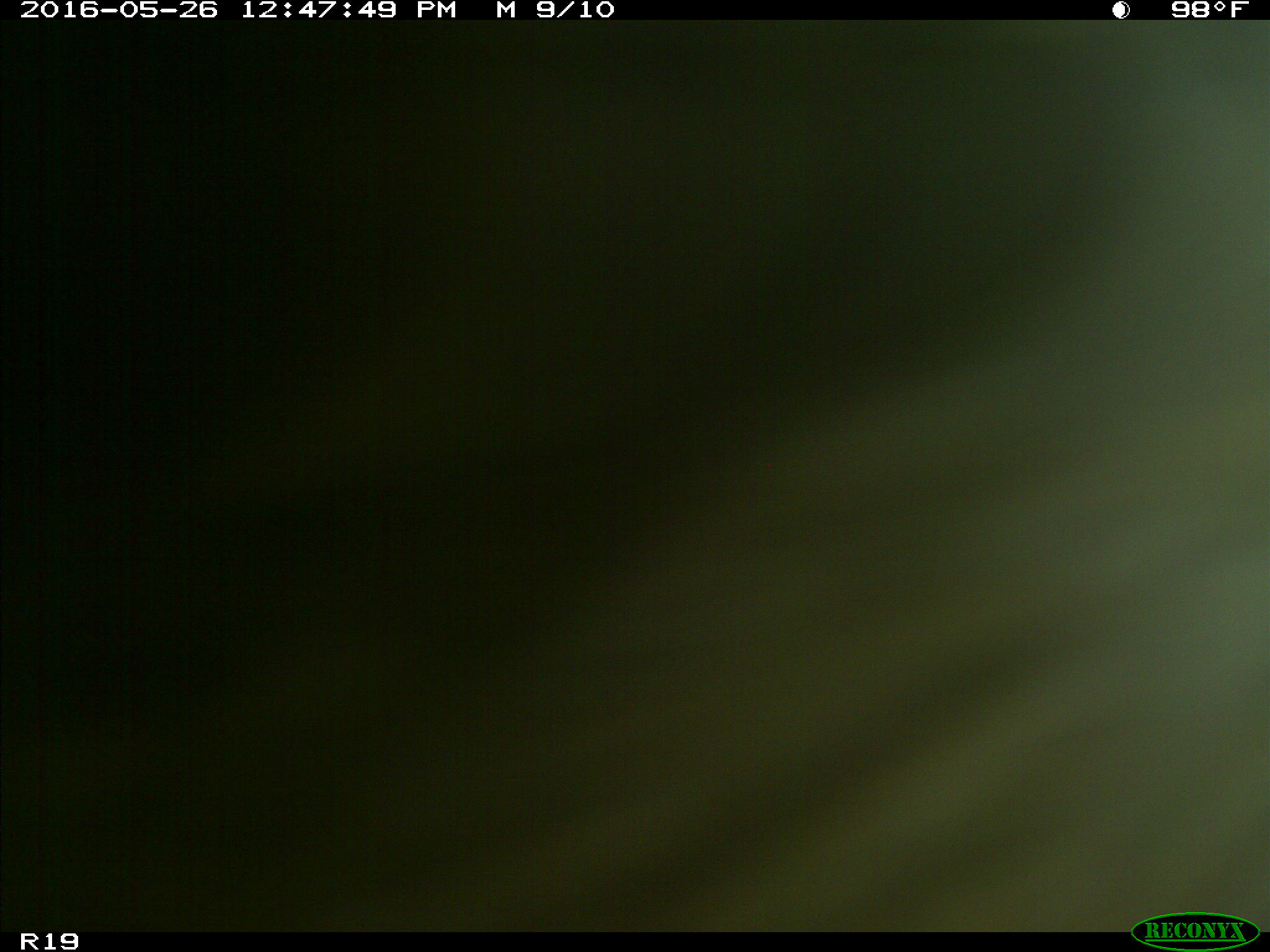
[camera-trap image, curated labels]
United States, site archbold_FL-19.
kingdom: Animalia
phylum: Chordata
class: Mammalia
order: Artiodactyla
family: Bovidae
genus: Bos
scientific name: Bos taurus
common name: domestic cow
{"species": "Bos taurus (domestic cow)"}